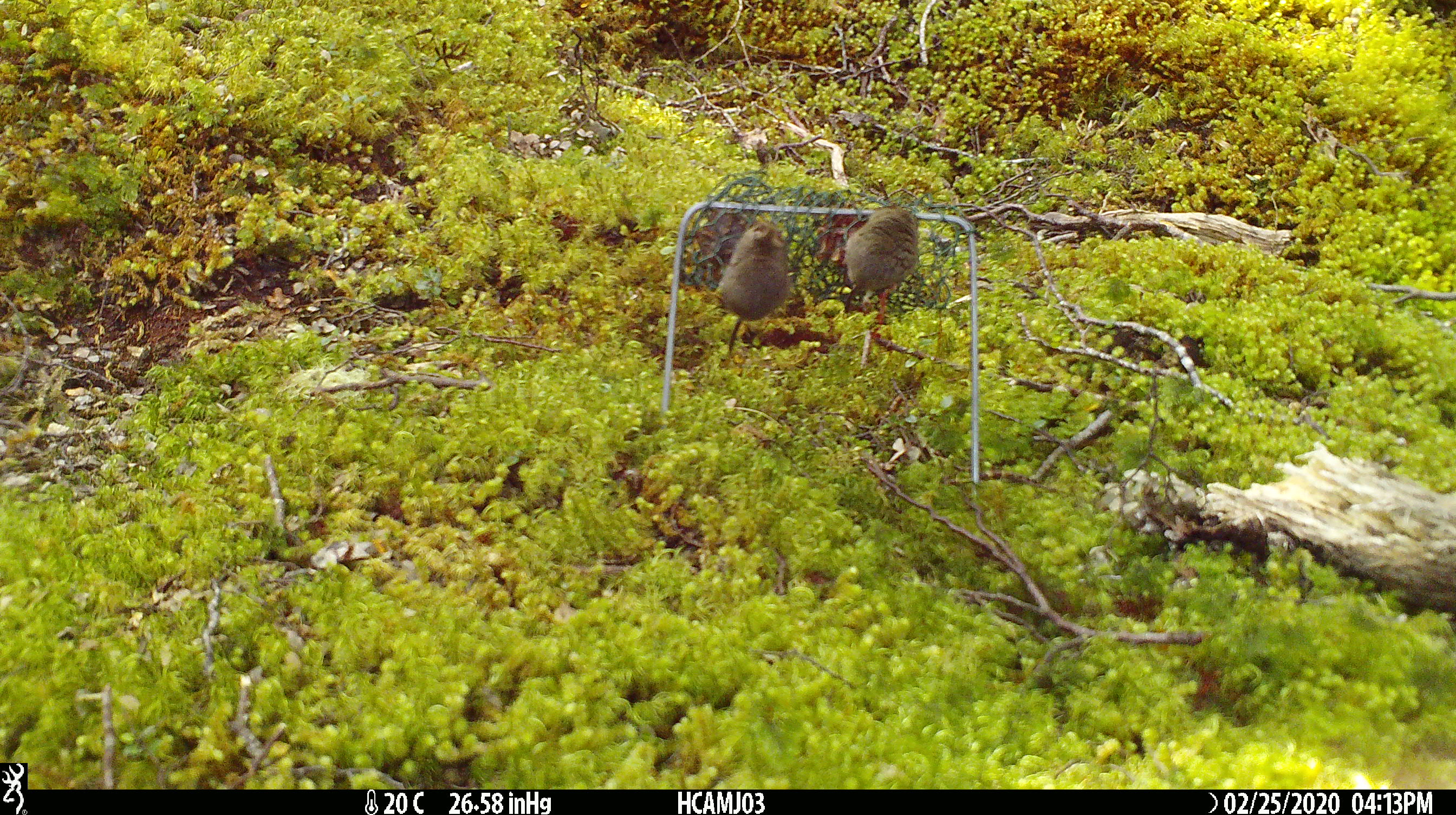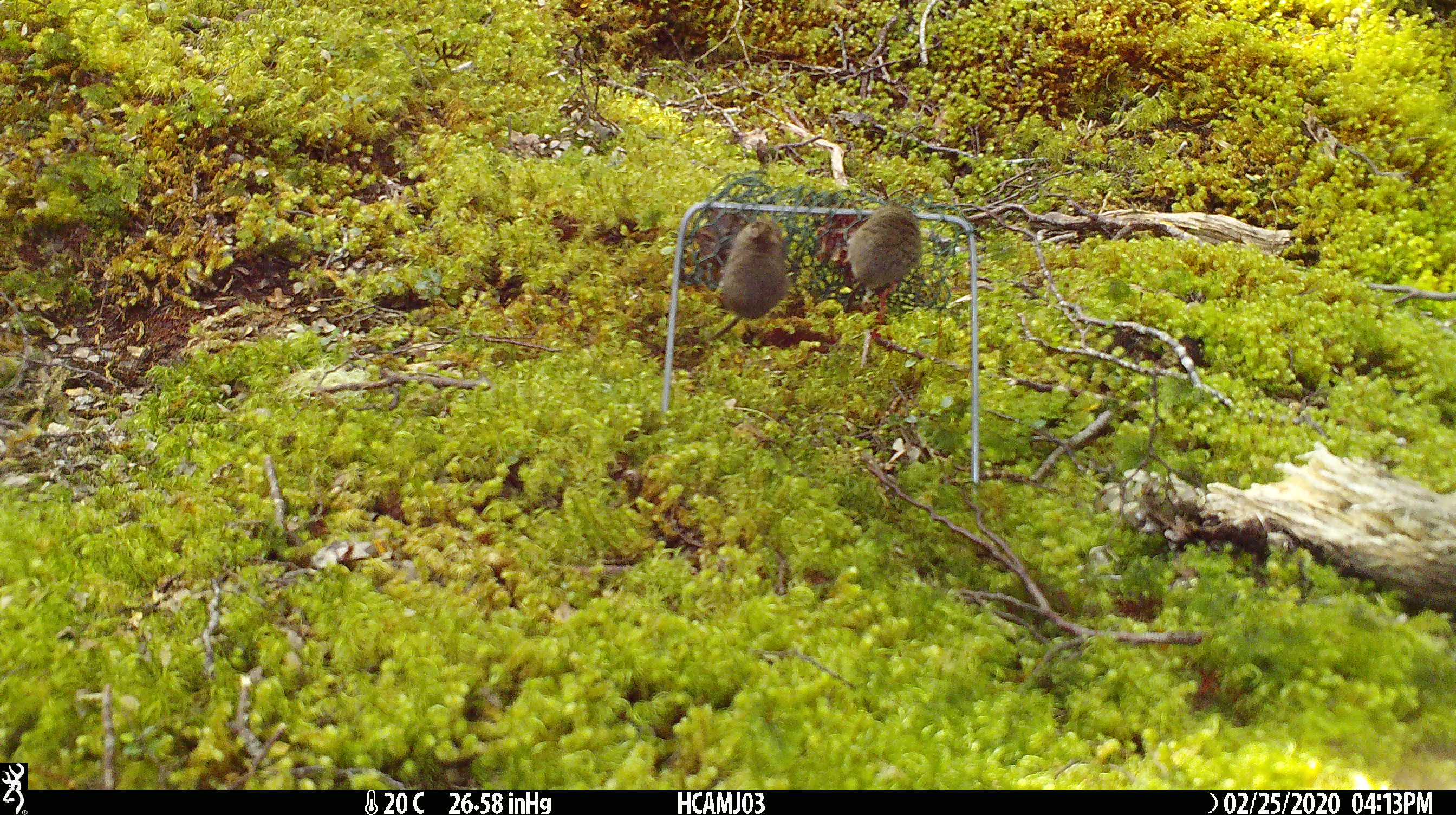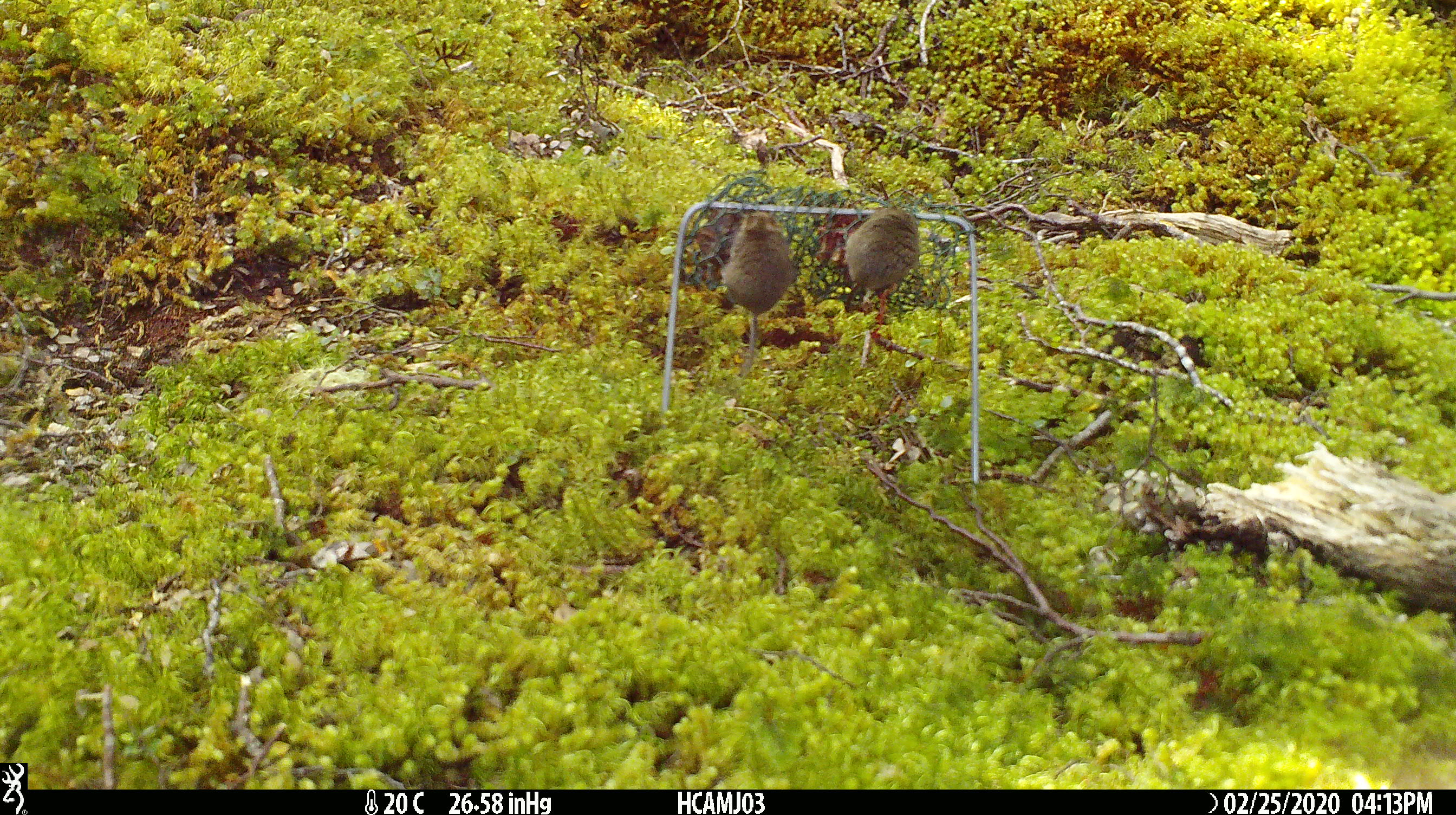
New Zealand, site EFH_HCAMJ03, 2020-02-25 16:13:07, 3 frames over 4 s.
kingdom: Animalia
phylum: Chordata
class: Mammalia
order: Rodentia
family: Muridae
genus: Mus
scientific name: Mus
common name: mouse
Mouse (Mus).